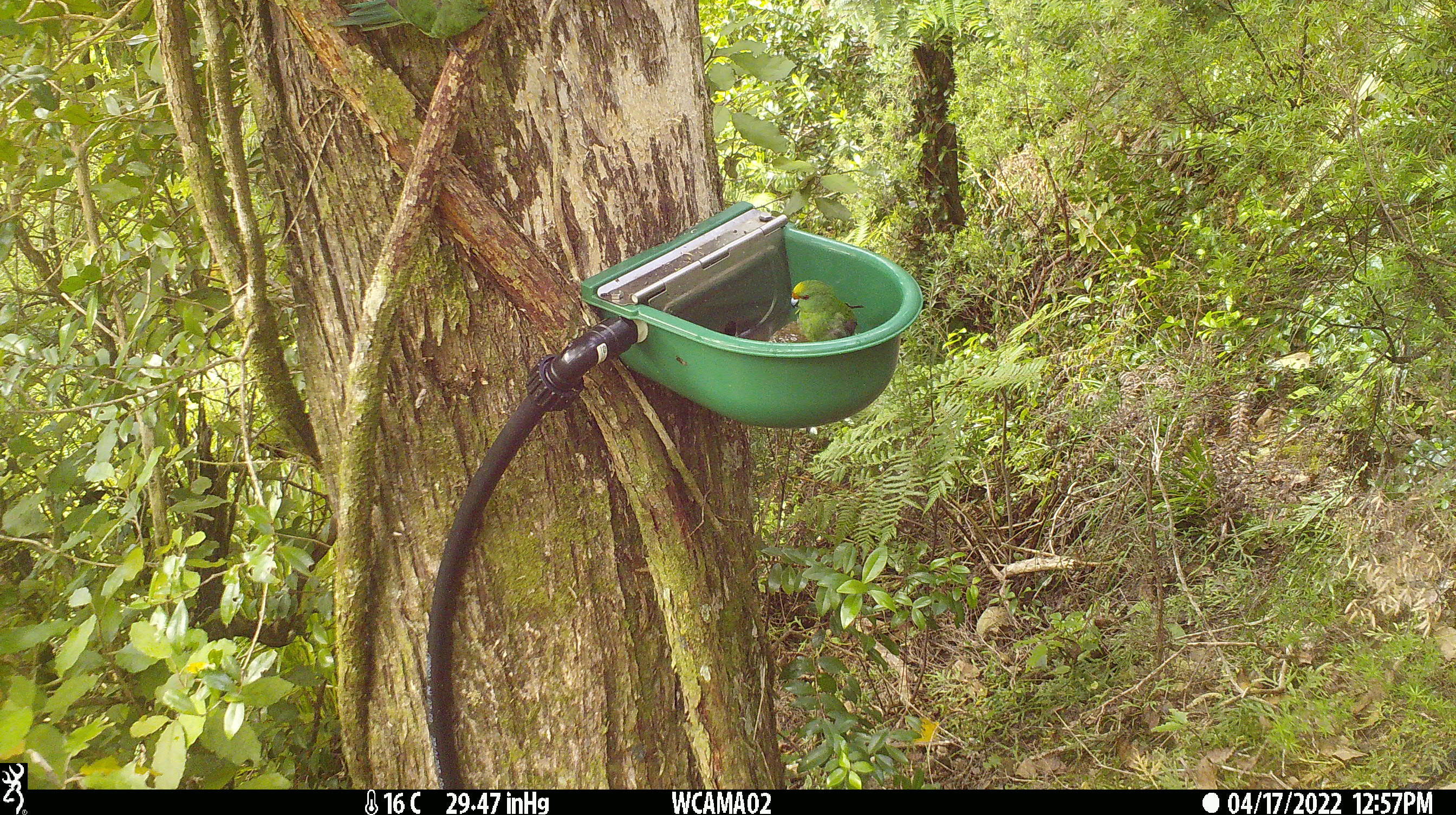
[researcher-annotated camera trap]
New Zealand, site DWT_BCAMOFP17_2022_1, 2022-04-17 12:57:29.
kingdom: Animalia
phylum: Chordata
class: Aves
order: Psittaciformes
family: Psittaculidae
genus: Cyanoramphus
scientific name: Cyanoramphus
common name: parakeet